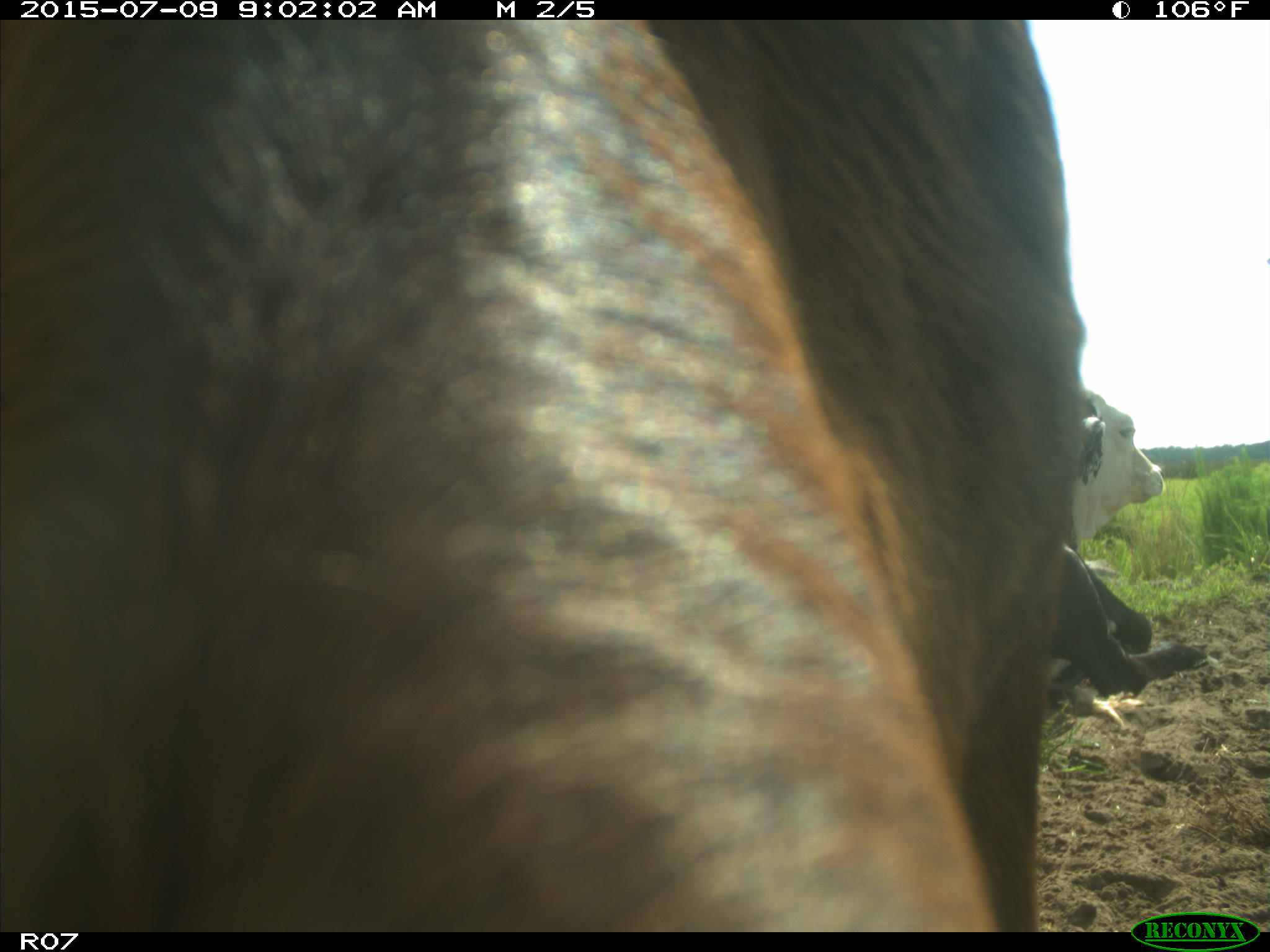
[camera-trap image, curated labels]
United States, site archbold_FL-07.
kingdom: Animalia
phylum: Chordata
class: Mammalia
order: Artiodactyla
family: Bovidae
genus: Bos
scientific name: Bos taurus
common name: domestic cow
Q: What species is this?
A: Bos taurus (domestic cow).